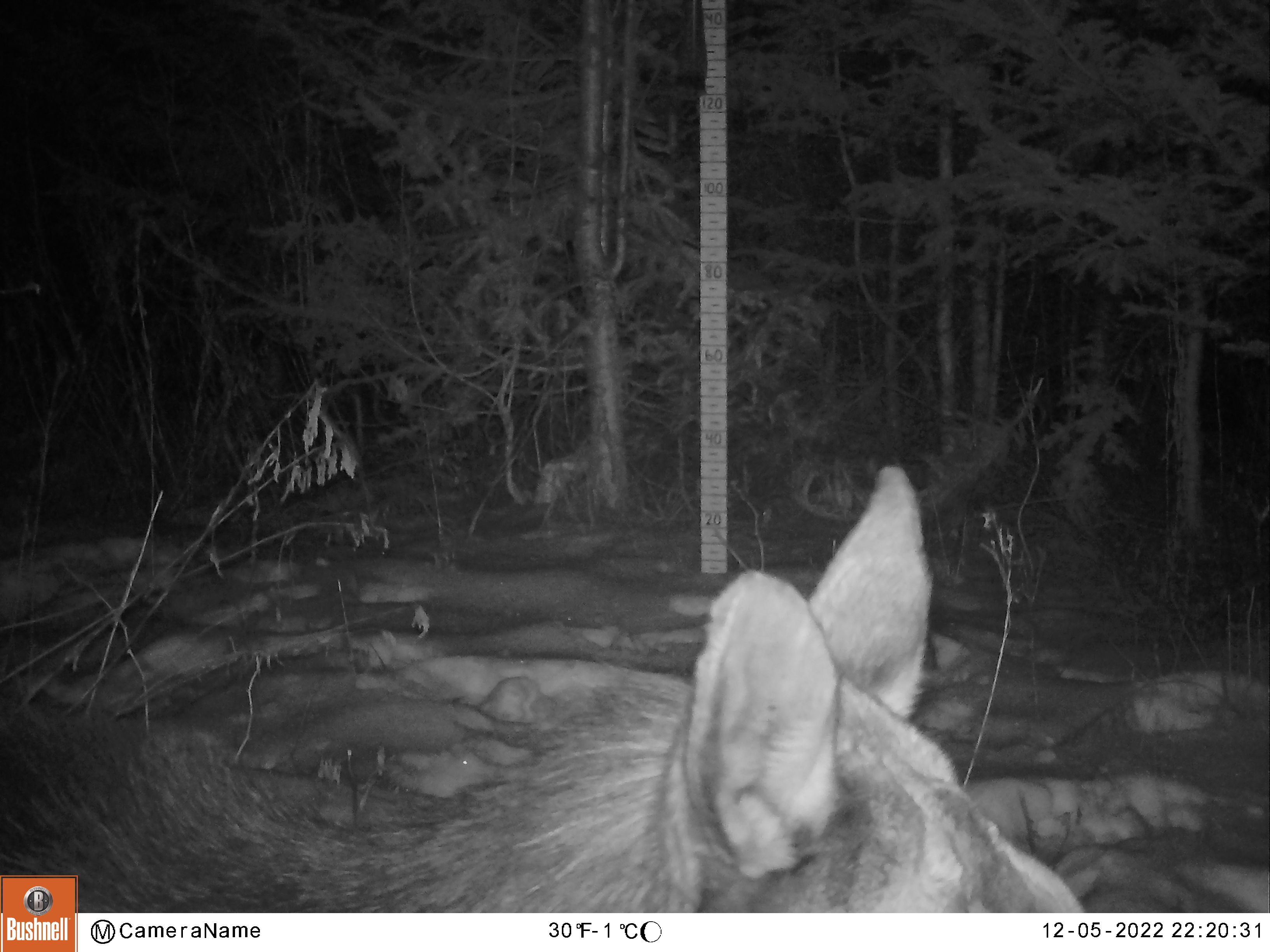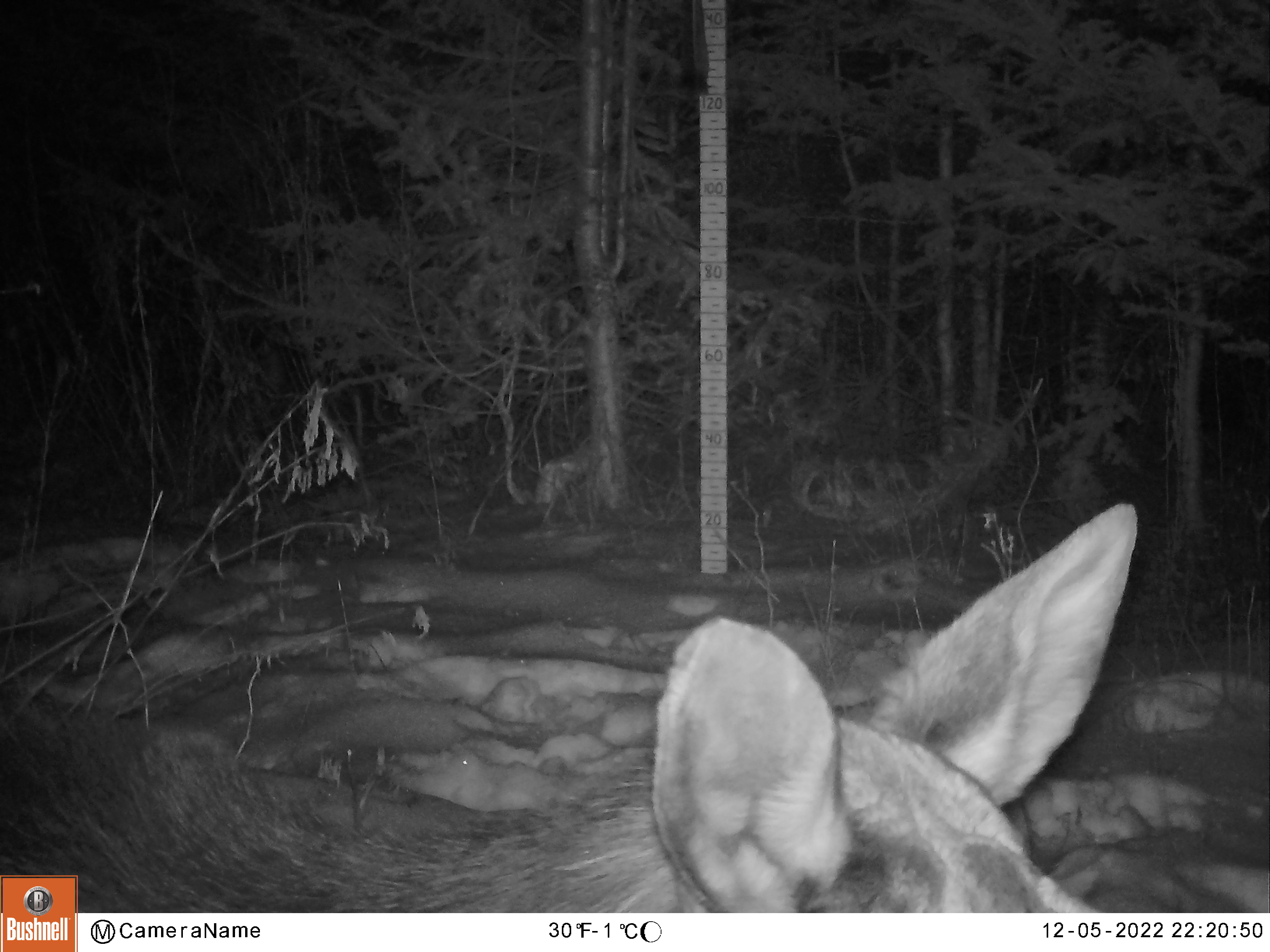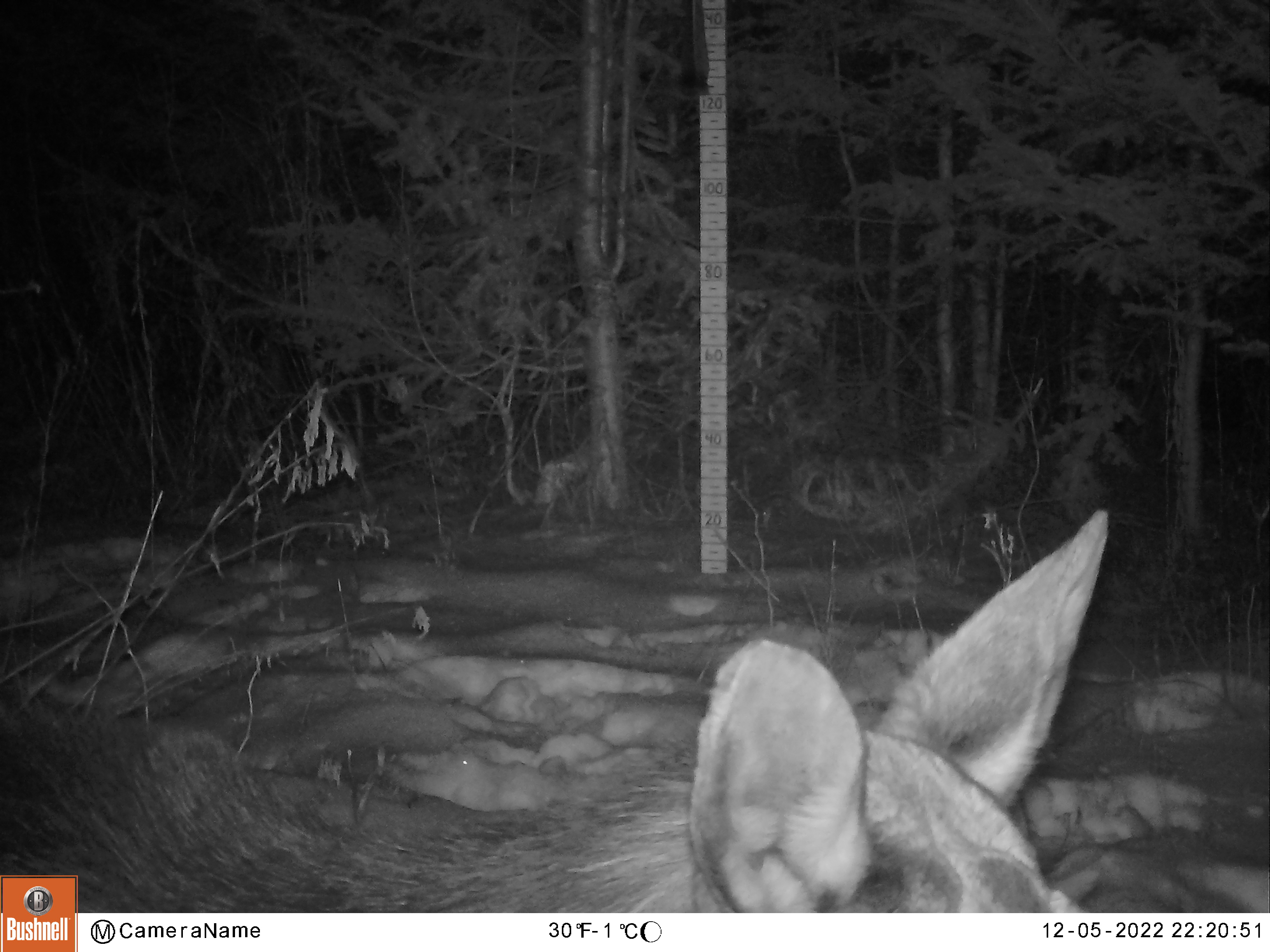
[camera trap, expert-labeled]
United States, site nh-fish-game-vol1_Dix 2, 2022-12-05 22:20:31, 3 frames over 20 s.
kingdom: Animalia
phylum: Chordata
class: Mammalia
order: Artiodactyla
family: Cervidae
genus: Alces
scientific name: Alces alces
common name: moose